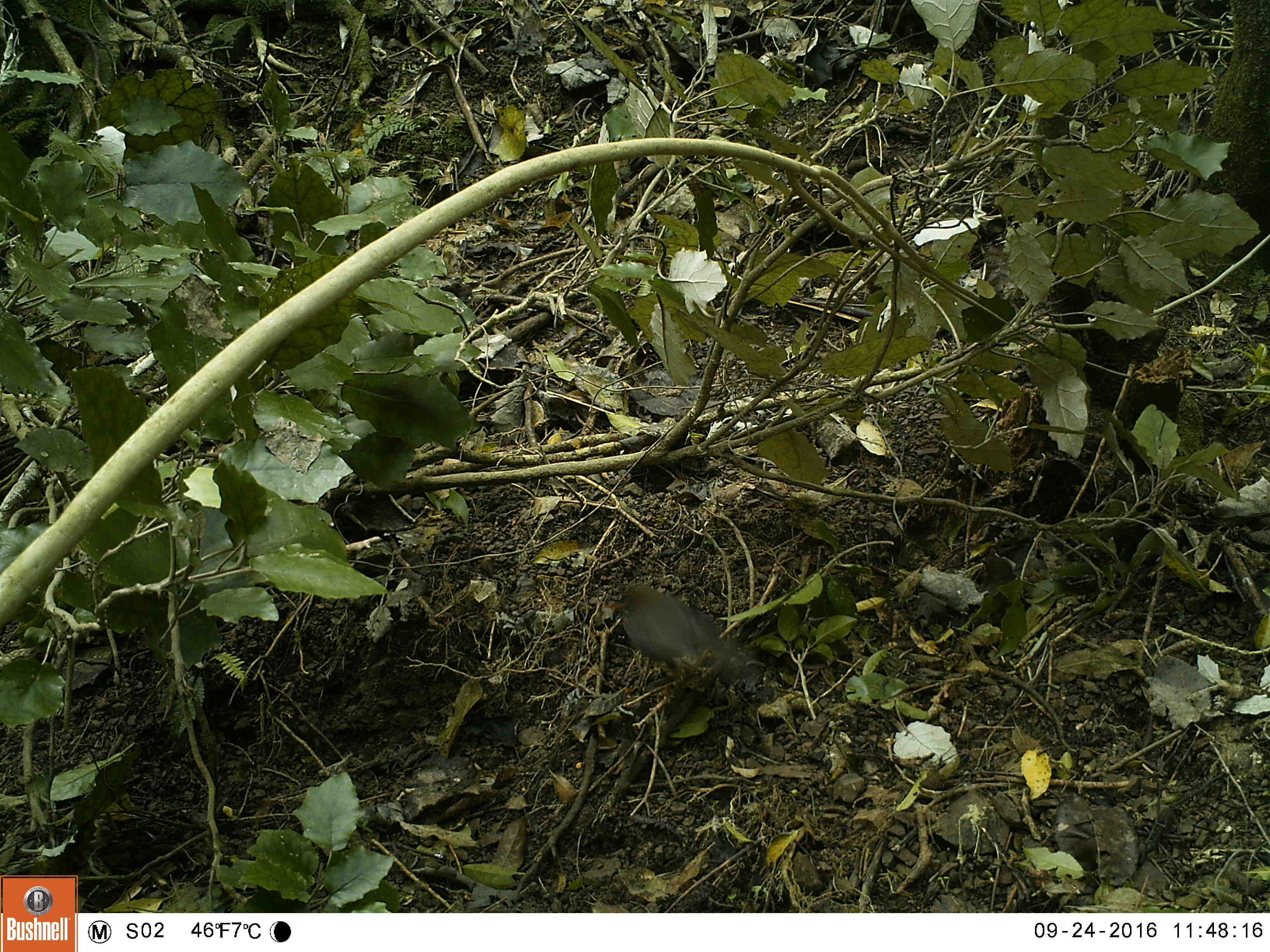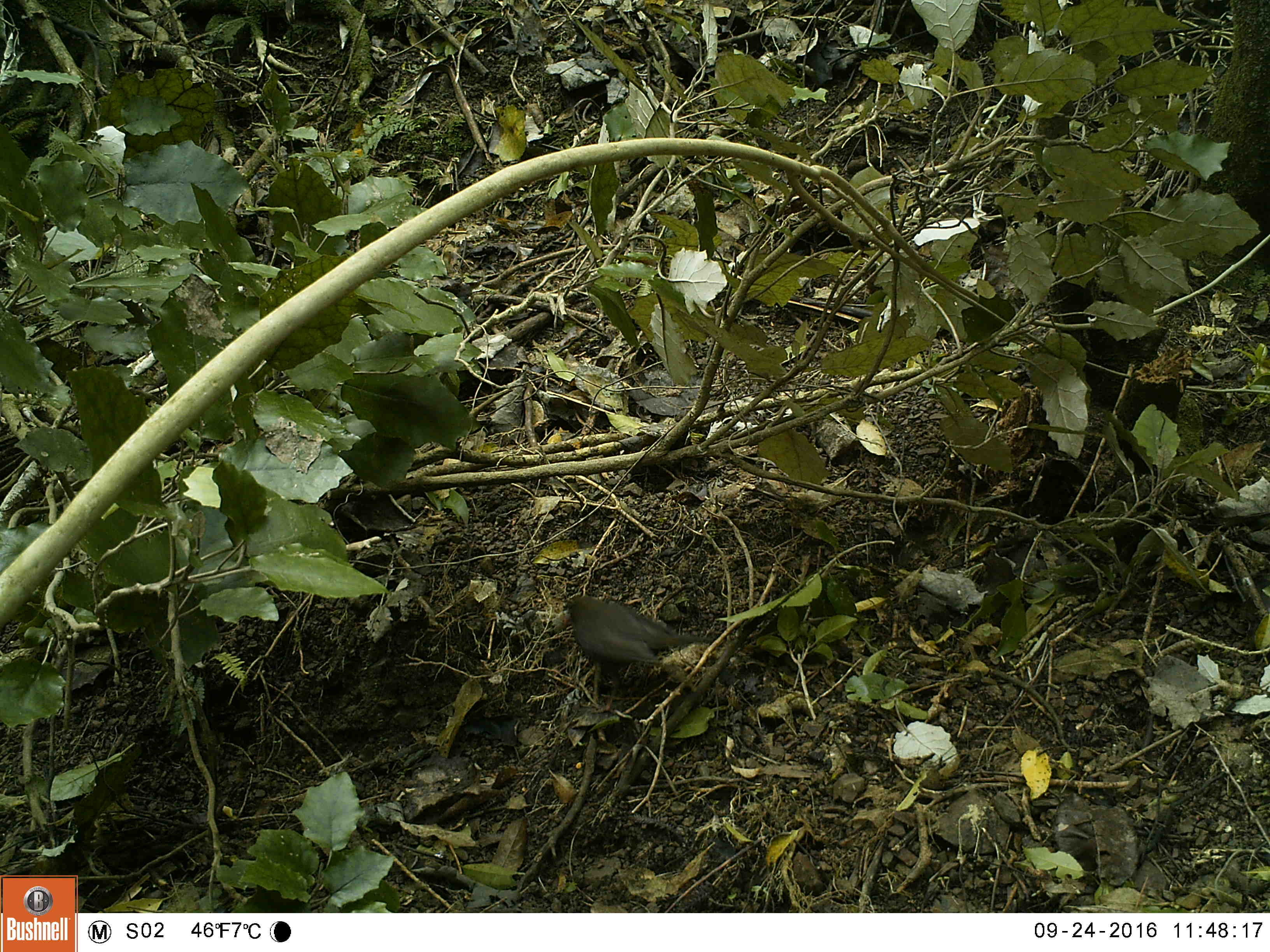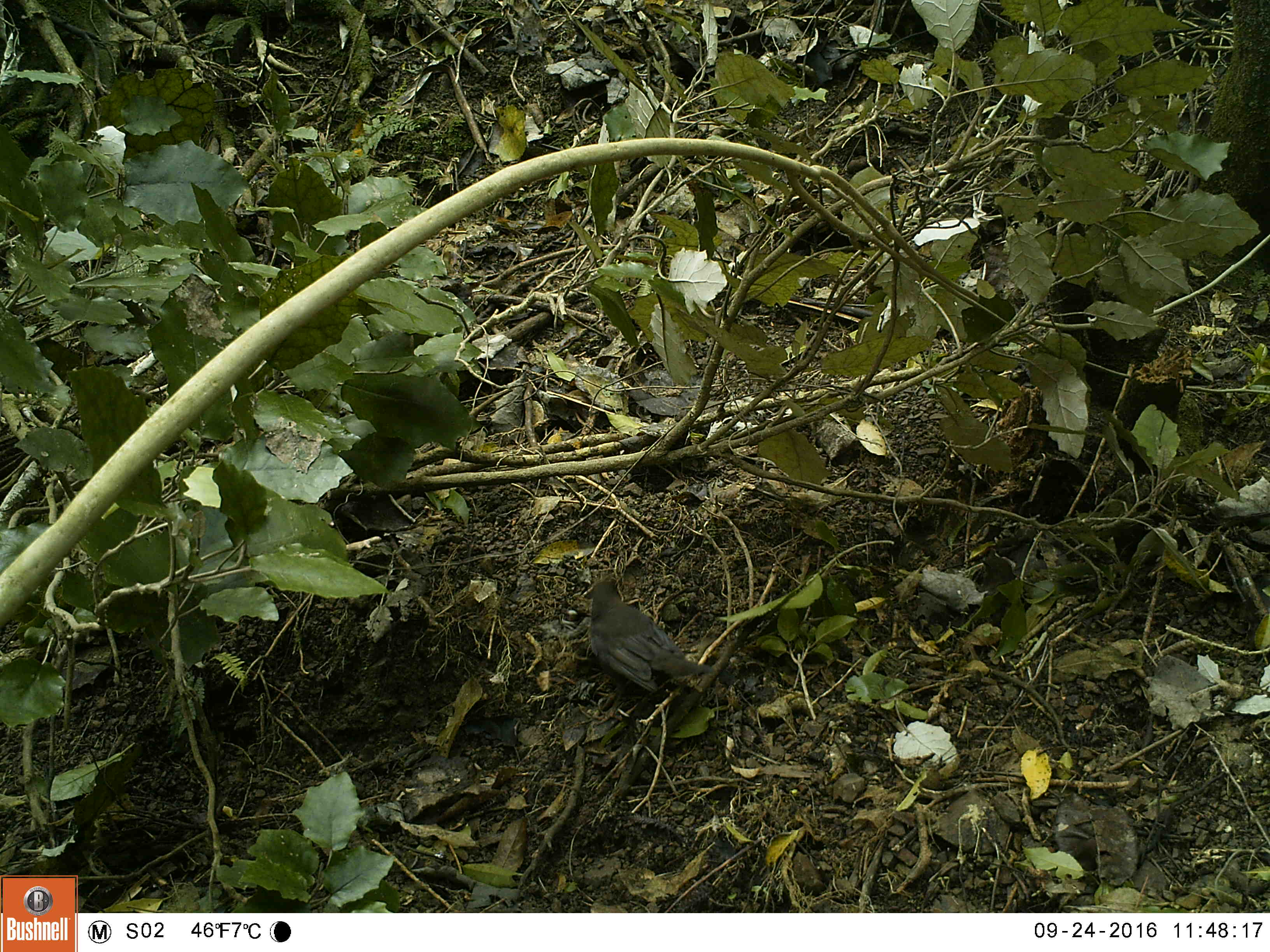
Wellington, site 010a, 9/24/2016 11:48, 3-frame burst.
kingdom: Animalia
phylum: Chordata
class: Aves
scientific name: Aves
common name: bird